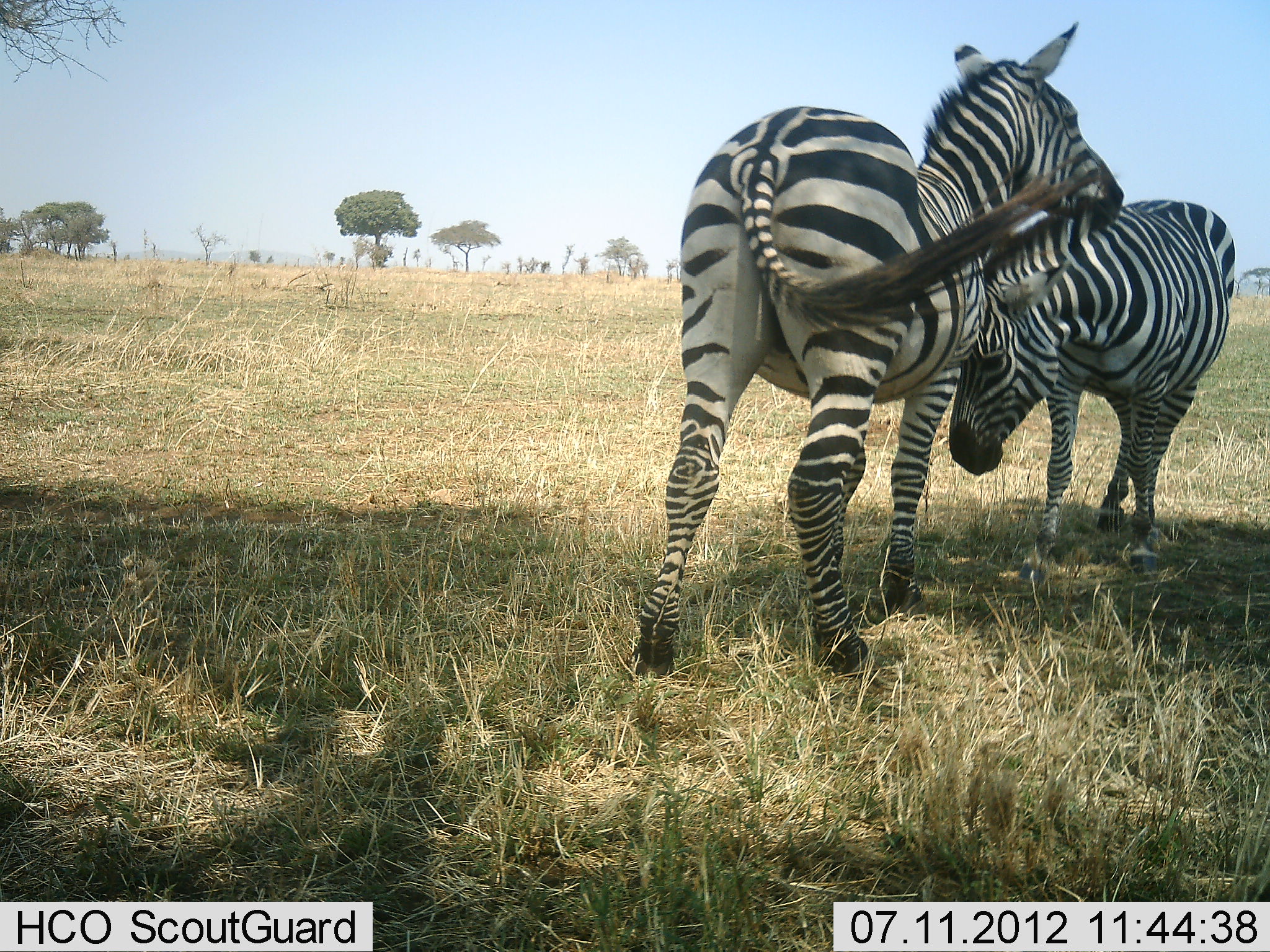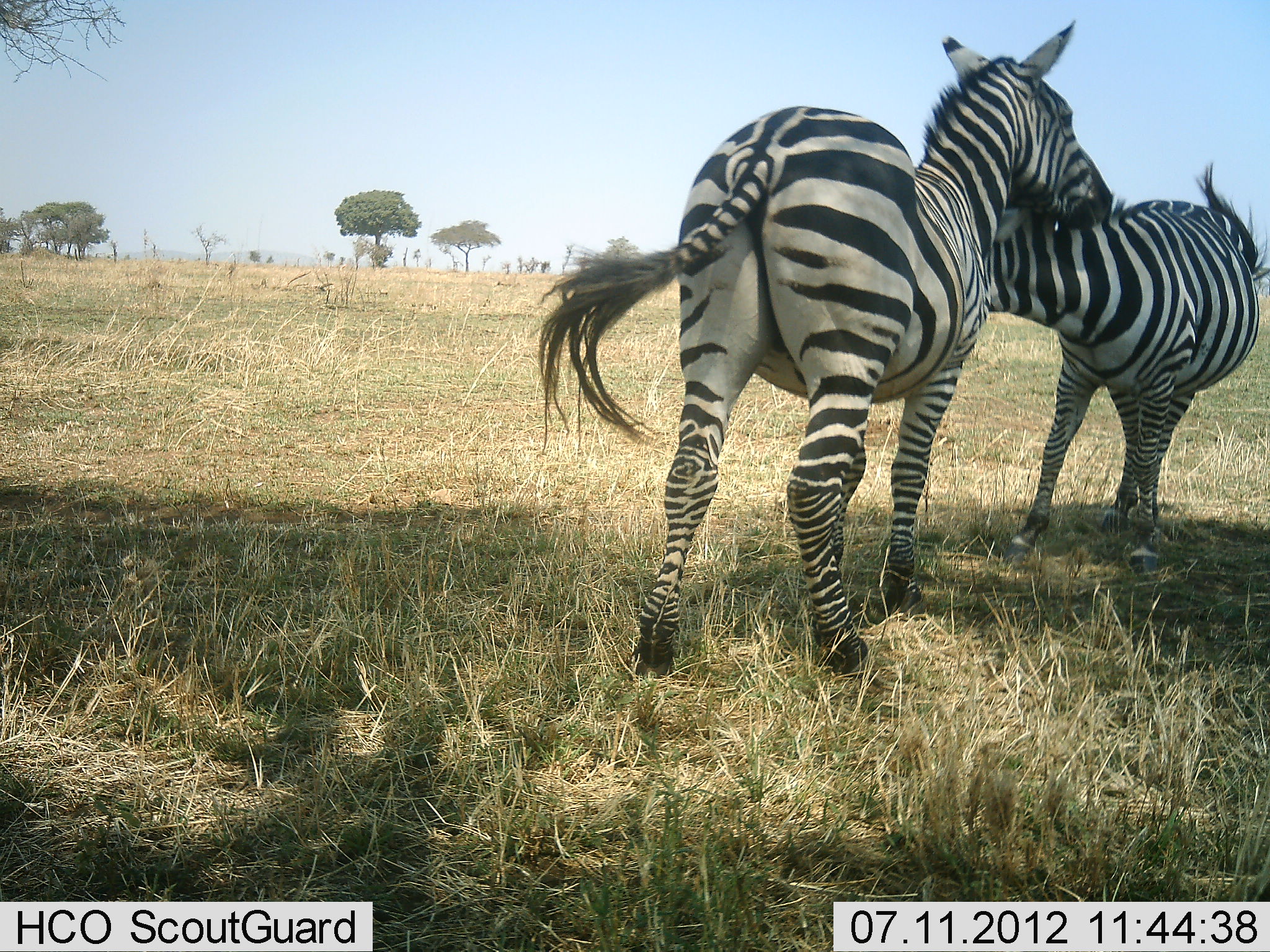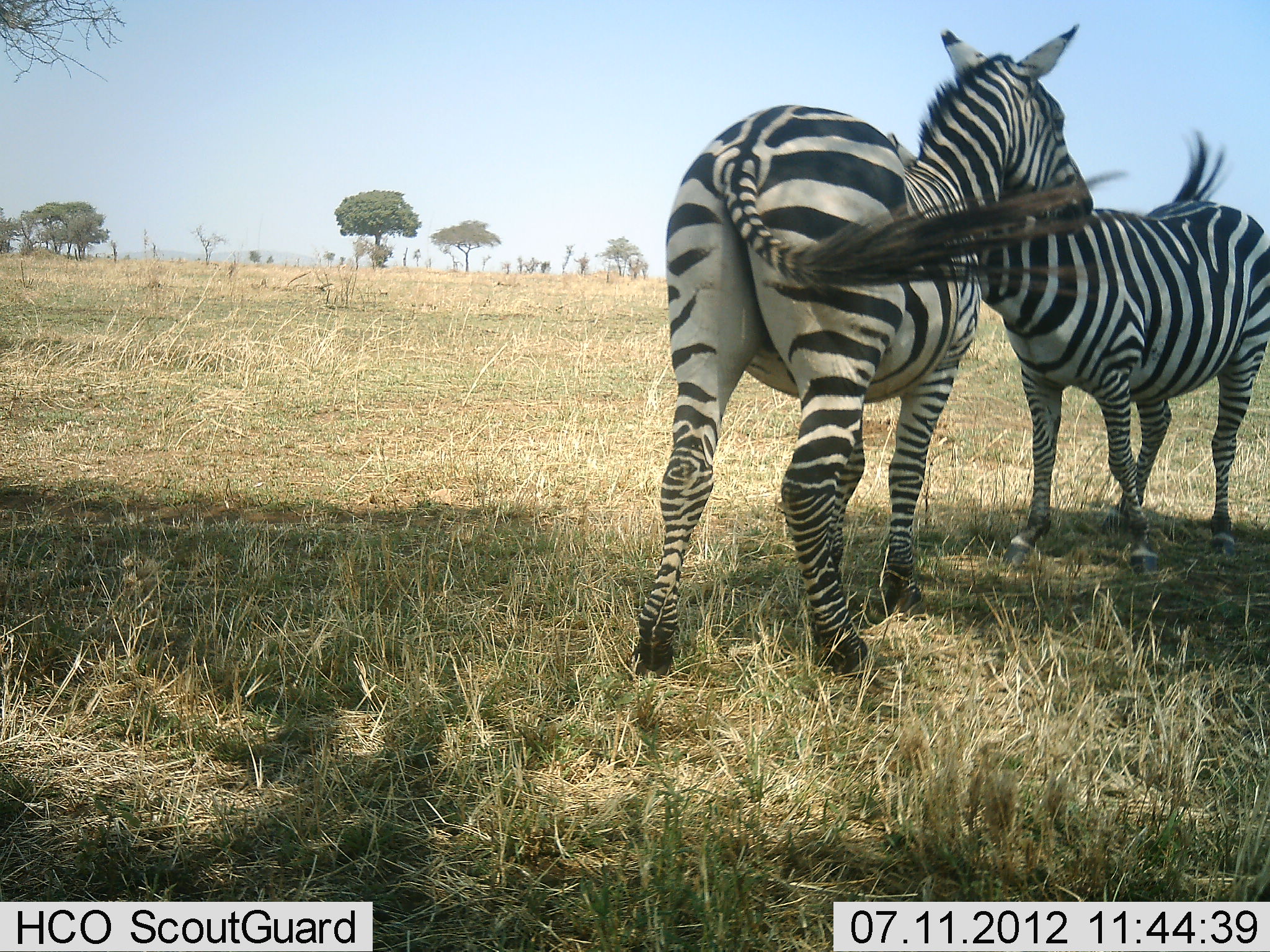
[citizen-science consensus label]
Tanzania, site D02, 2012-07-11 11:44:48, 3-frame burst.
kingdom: Animalia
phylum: Chordata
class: Mammalia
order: Perissodactyla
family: Equidae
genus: Equus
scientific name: Equus quagga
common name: plains zebra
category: zebra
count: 2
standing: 11%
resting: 0%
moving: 0%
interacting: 100%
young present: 11%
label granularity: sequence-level